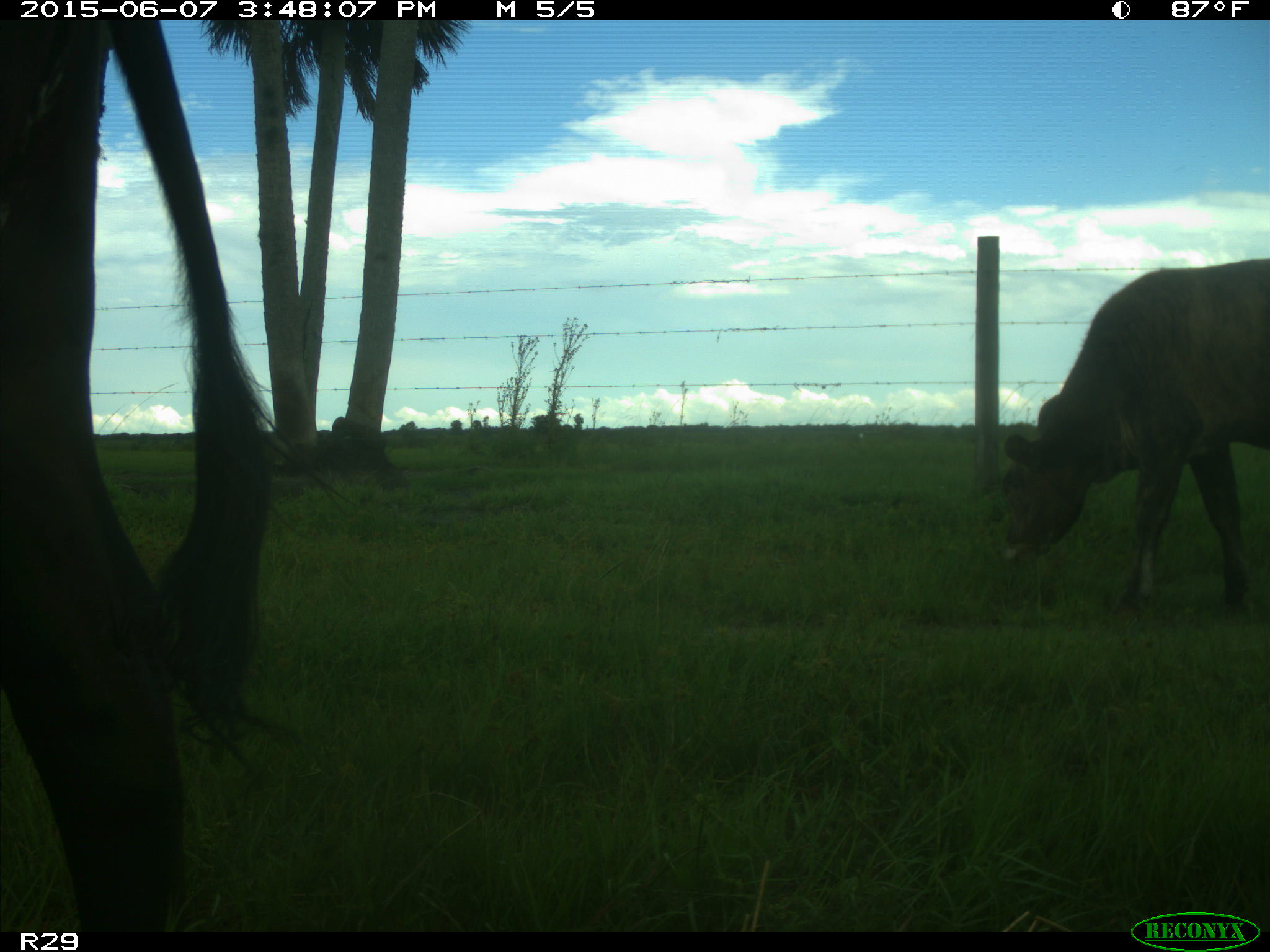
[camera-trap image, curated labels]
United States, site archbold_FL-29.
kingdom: Animalia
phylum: Chordata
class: Mammalia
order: Artiodactyla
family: Bovidae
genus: Bos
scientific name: Bos taurus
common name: domestic cow